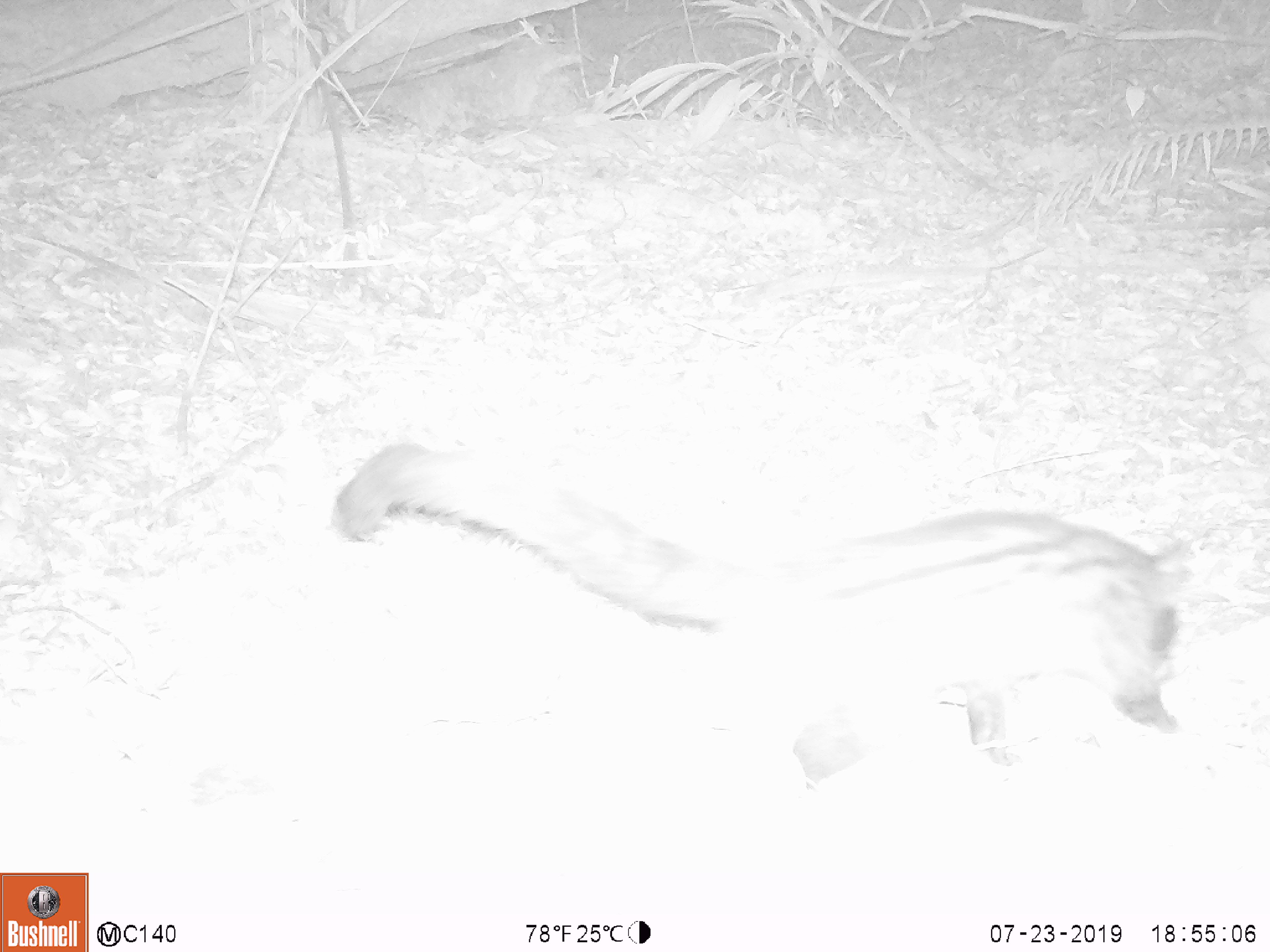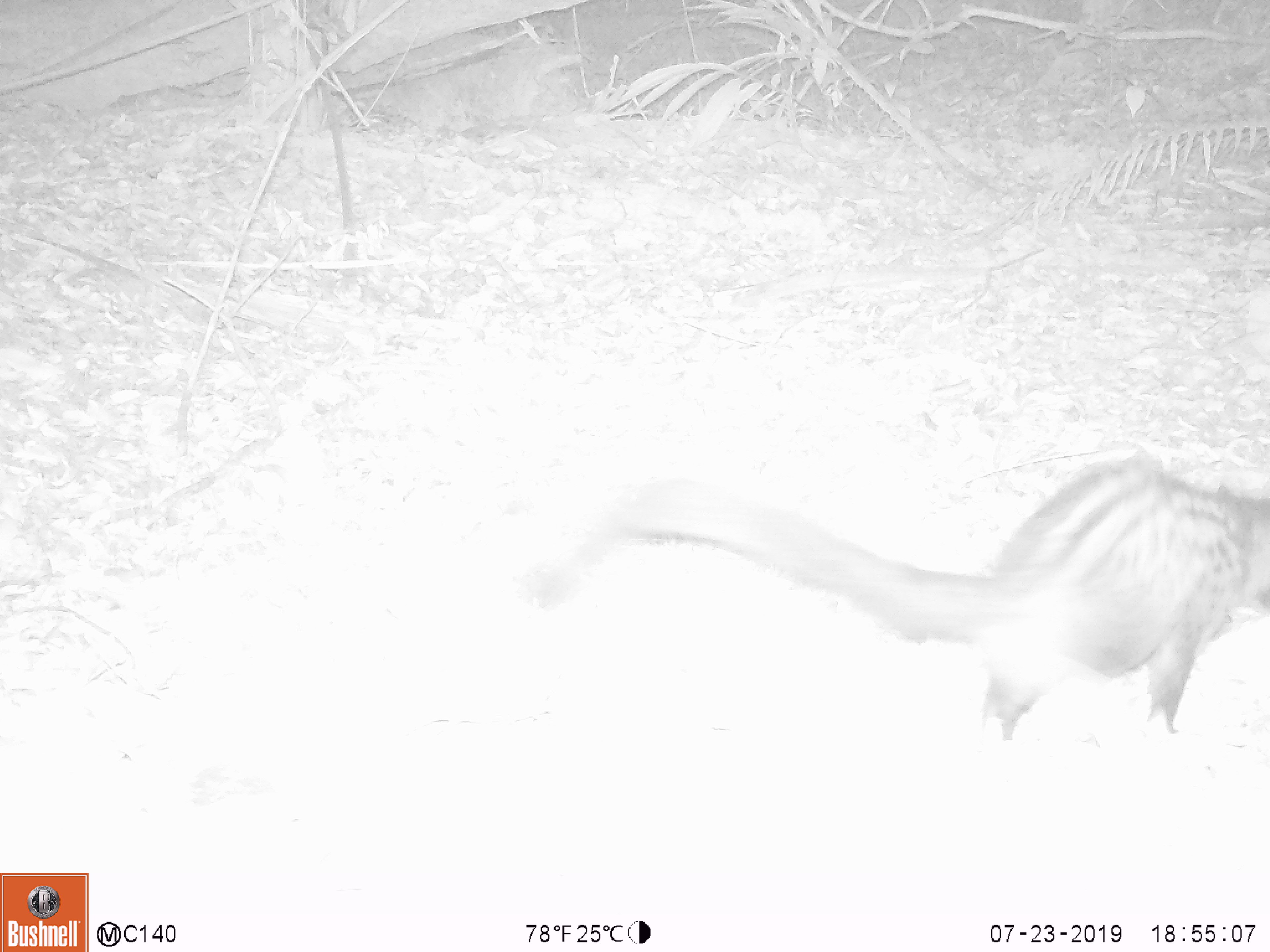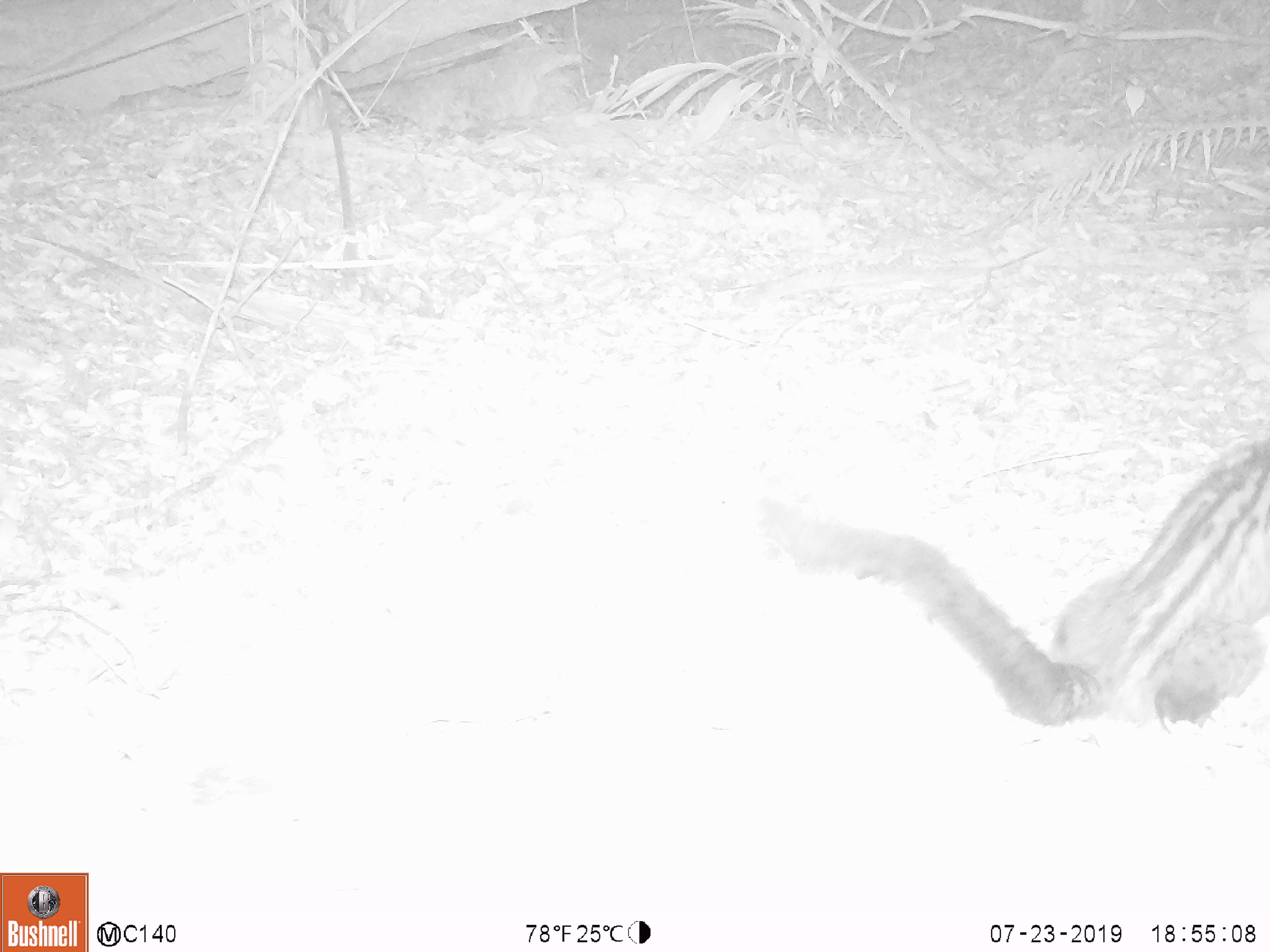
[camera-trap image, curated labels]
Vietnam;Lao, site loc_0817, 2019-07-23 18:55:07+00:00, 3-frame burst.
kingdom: Animalia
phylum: Chordata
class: Mammalia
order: Carnivora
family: Viverridae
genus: Paradoxurus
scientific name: Paradoxurus hermaphroditus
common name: common palm civet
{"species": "common palm civet (Paradoxurus hermaphroditus)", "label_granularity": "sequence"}